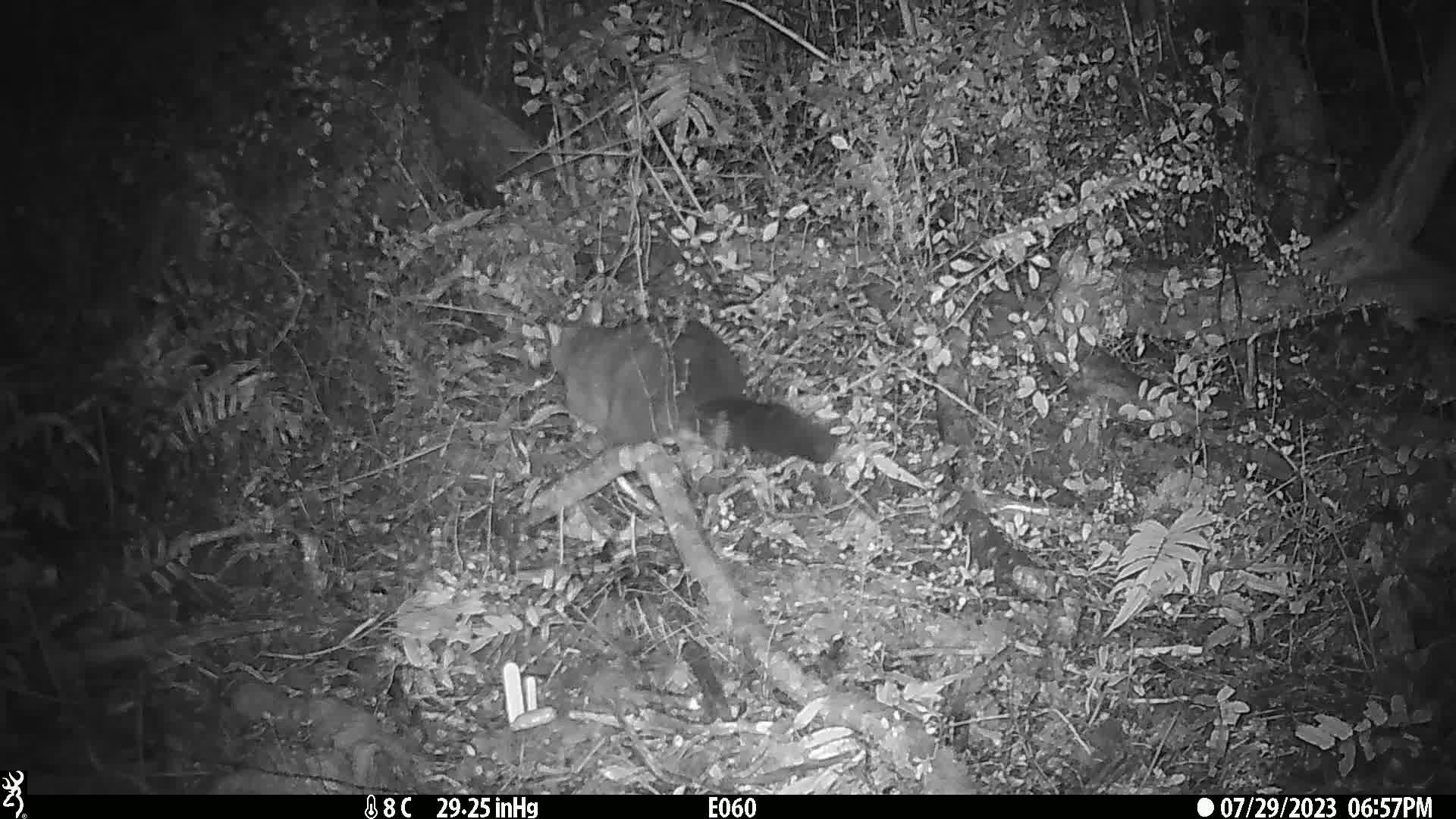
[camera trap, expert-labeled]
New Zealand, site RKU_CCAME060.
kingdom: Animalia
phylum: Chordata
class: Mammalia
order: Diprotodontia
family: Phalangeridae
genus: Trichosurus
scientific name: Trichosurus vulpecula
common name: common brushtail possum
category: possum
Possum (common brushtail possum) (Trichosurus vulpecula).